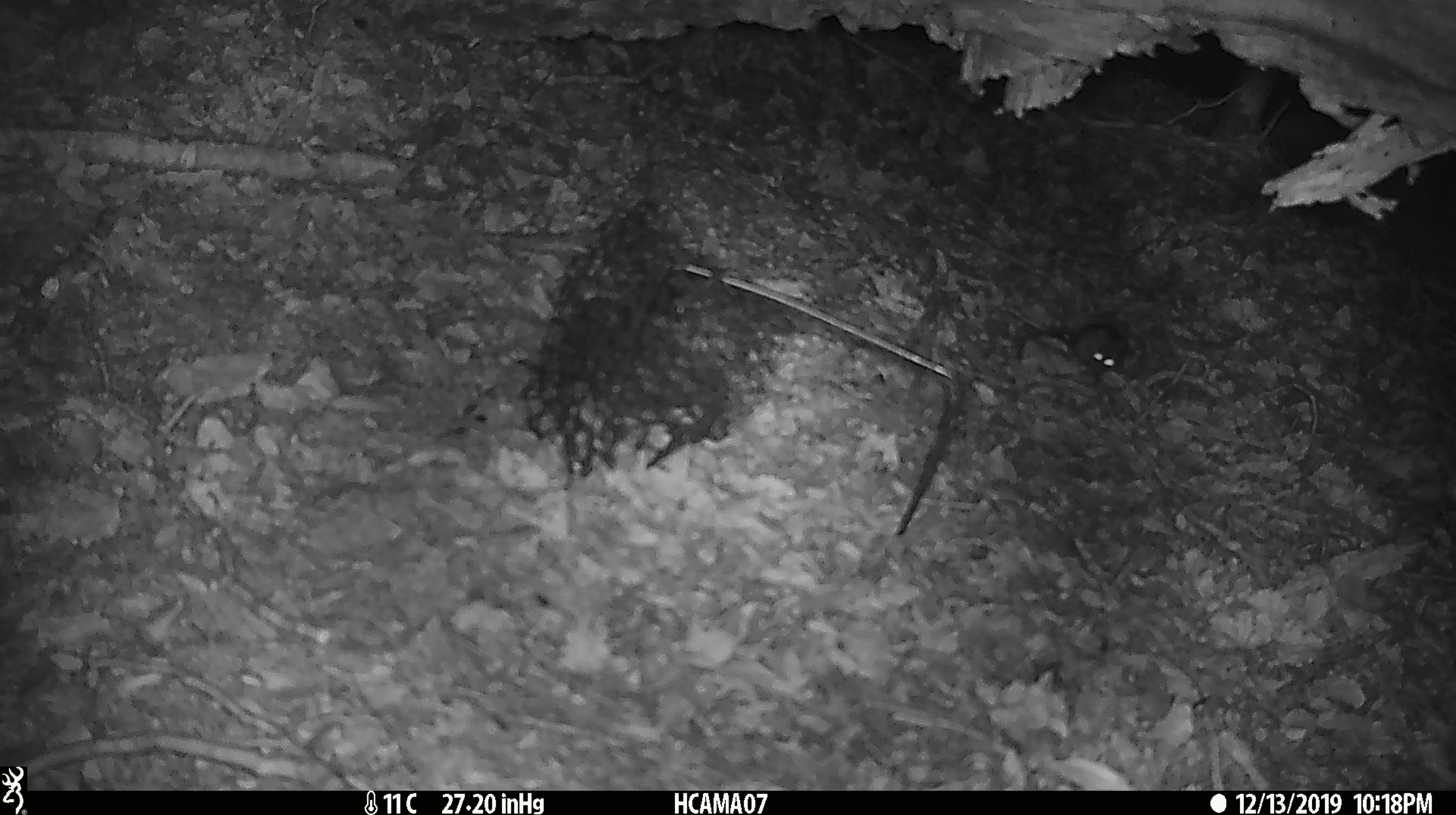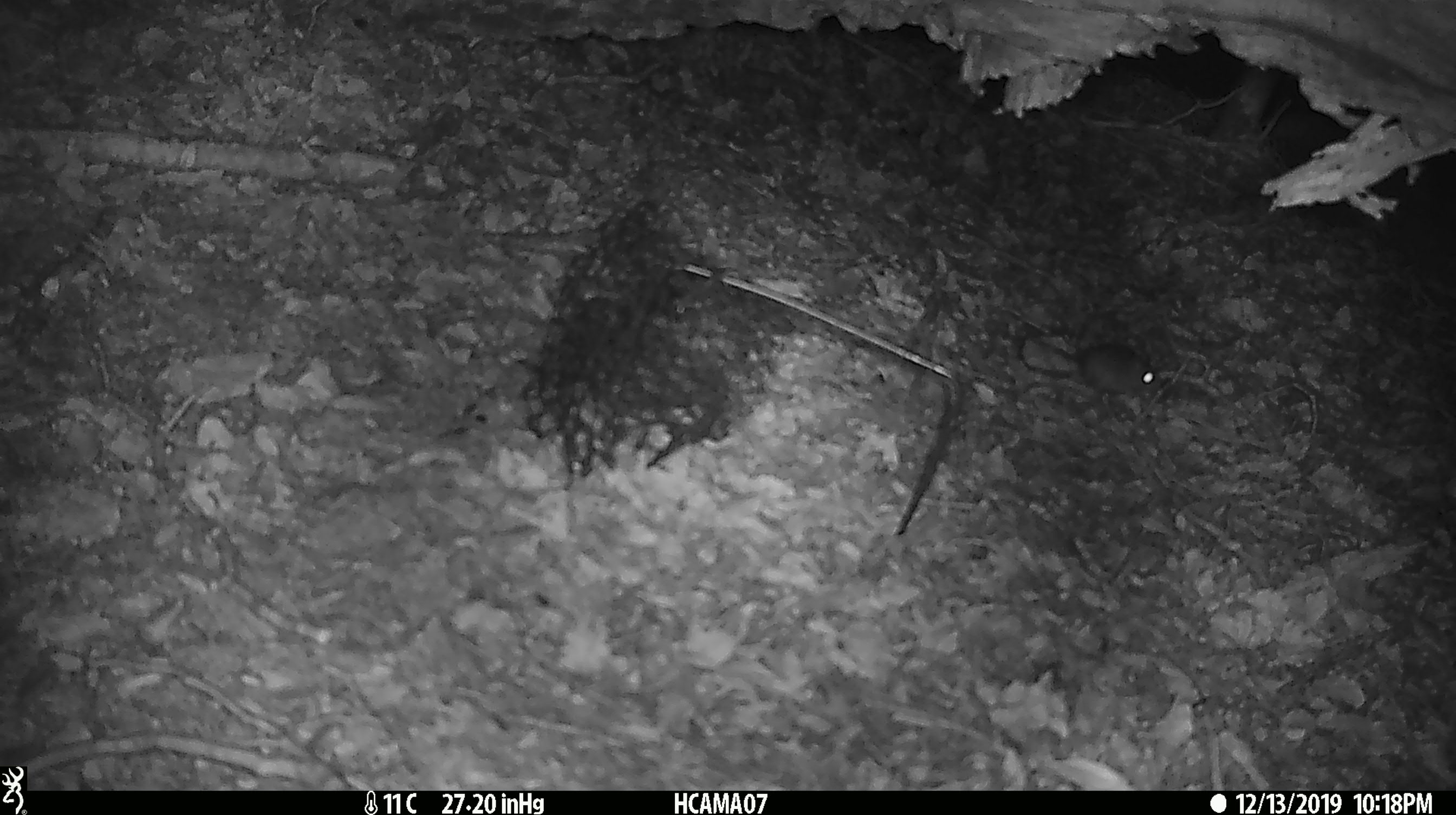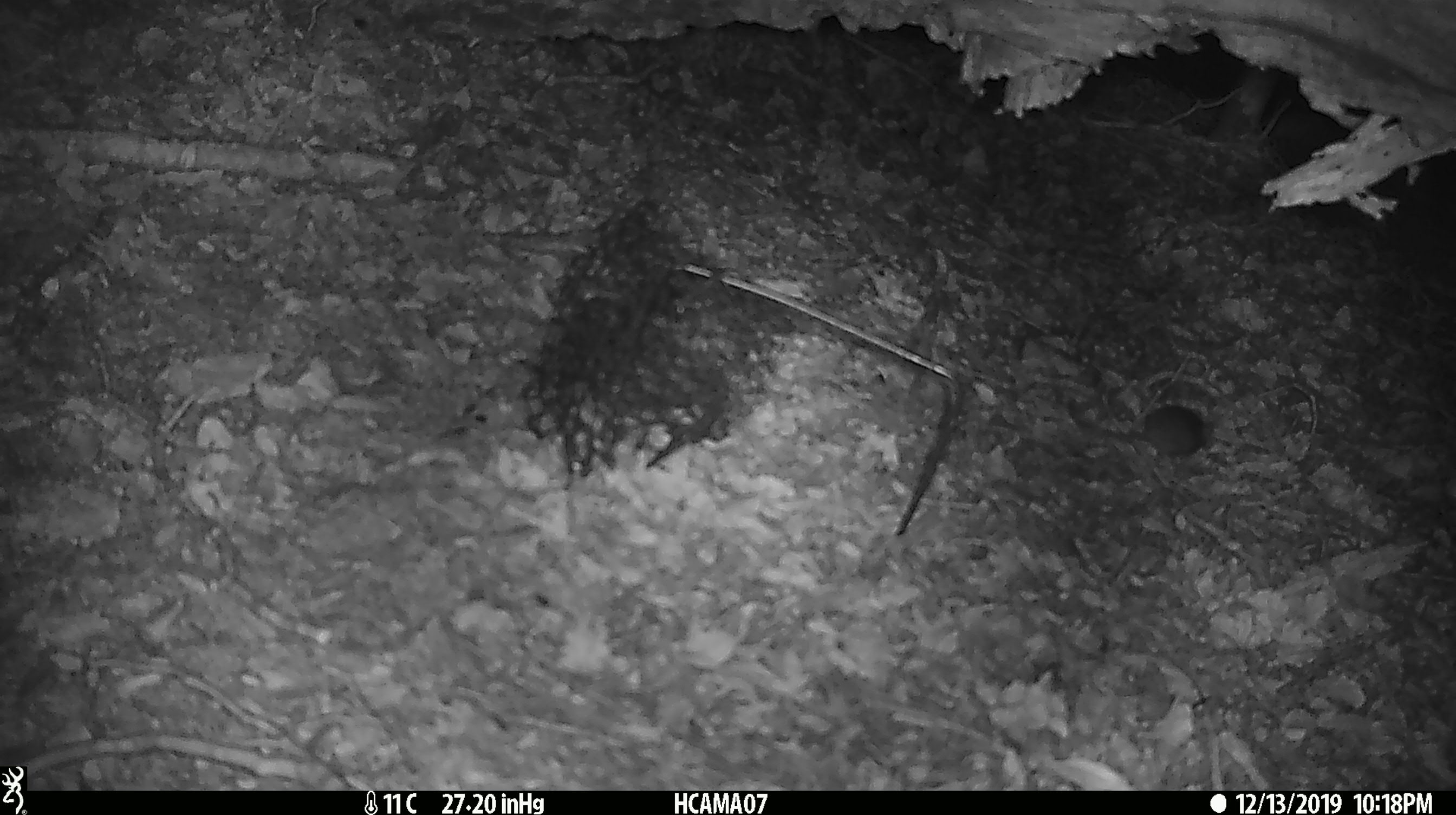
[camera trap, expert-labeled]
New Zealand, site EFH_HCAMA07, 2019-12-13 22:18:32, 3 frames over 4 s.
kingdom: Animalia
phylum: Chordata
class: Mammalia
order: Rodentia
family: Muridae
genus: Mus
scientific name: Mus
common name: mouse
Mouse (Mus).